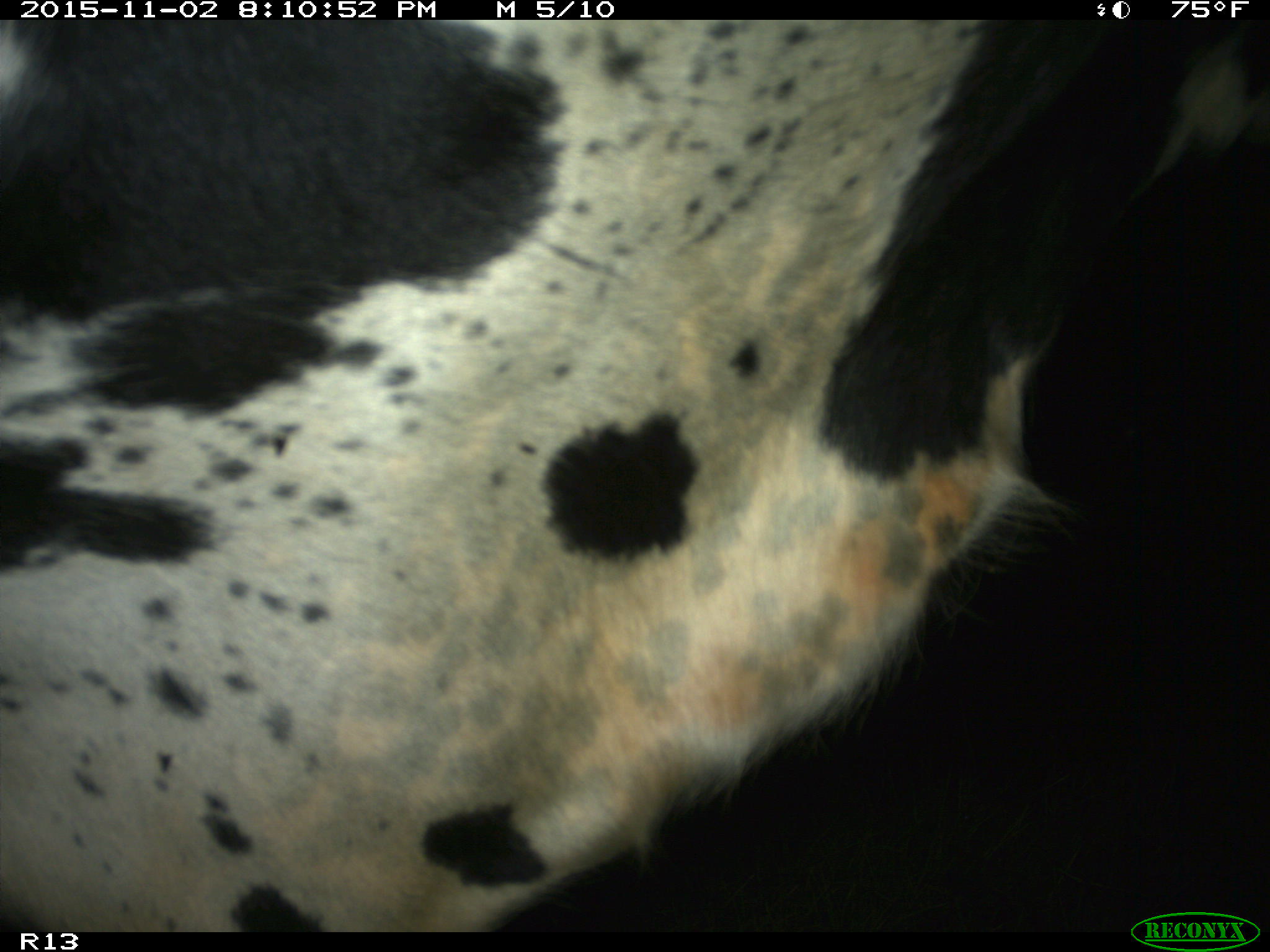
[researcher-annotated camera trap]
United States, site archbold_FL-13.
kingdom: Animalia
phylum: Chordata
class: Mammalia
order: Artiodactyla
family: Bovidae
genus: Bos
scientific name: Bos taurus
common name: domestic cow